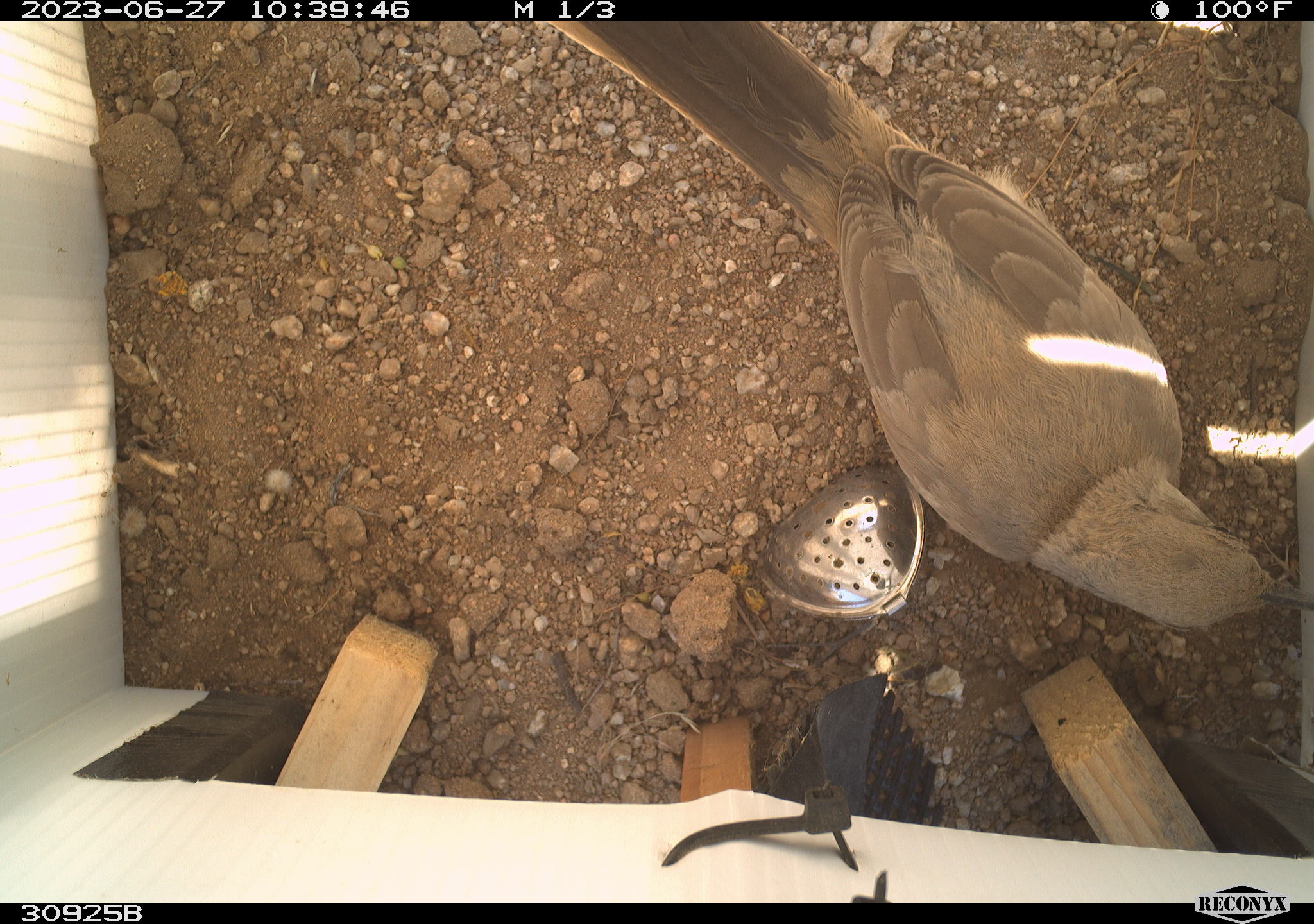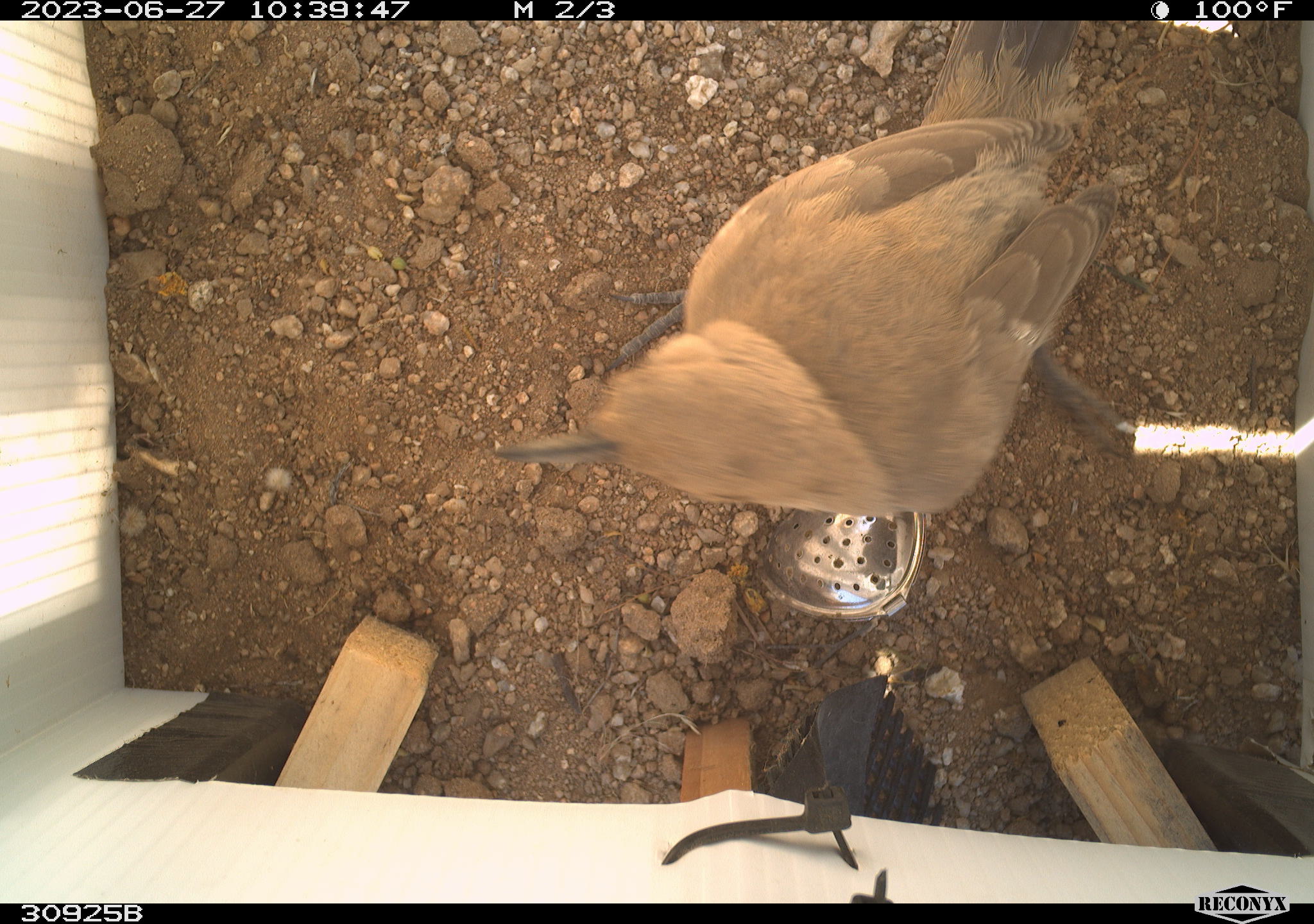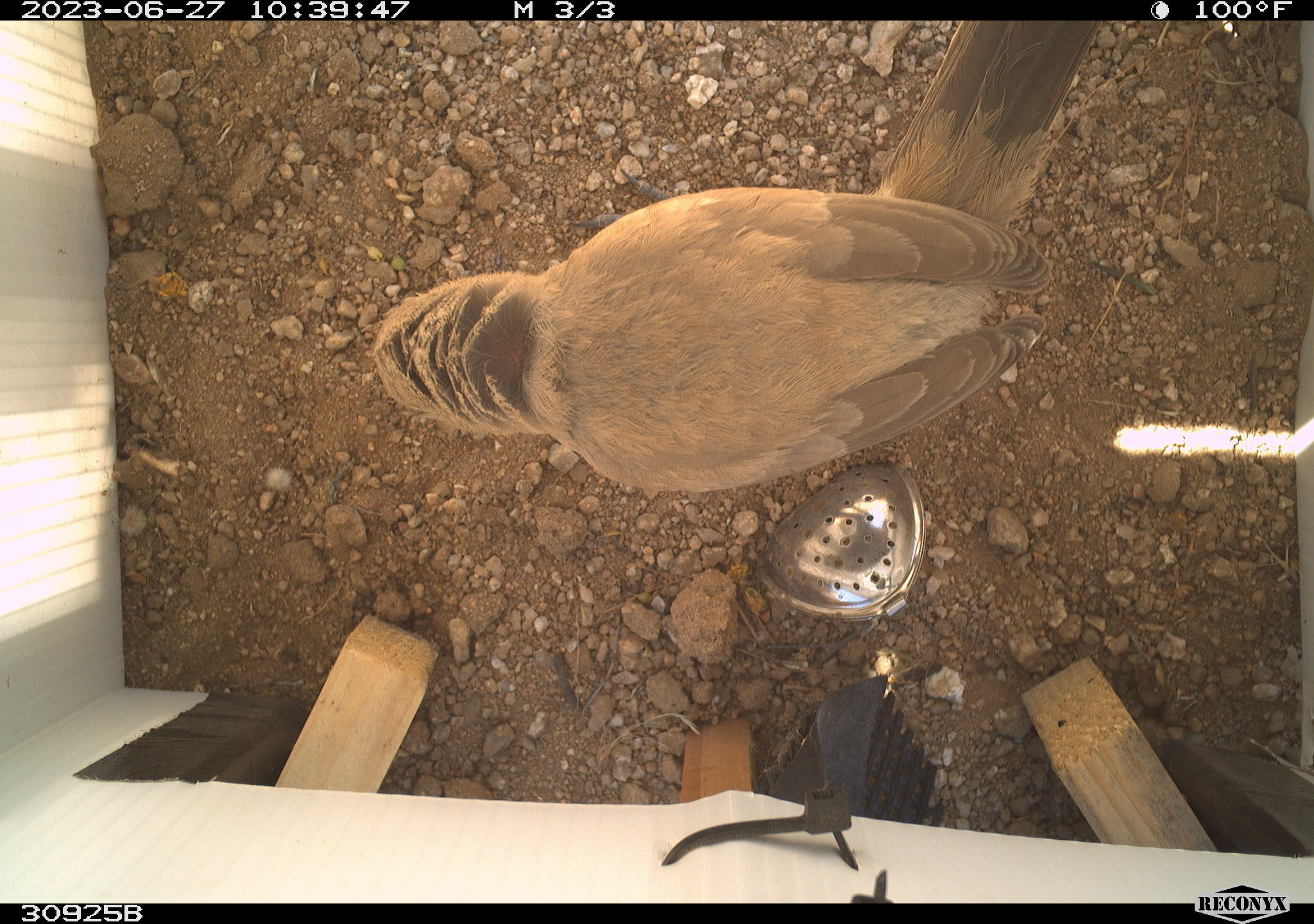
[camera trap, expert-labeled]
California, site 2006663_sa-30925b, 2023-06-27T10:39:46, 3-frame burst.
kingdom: Animalia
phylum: Chordata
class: Aves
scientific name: Aves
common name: bird